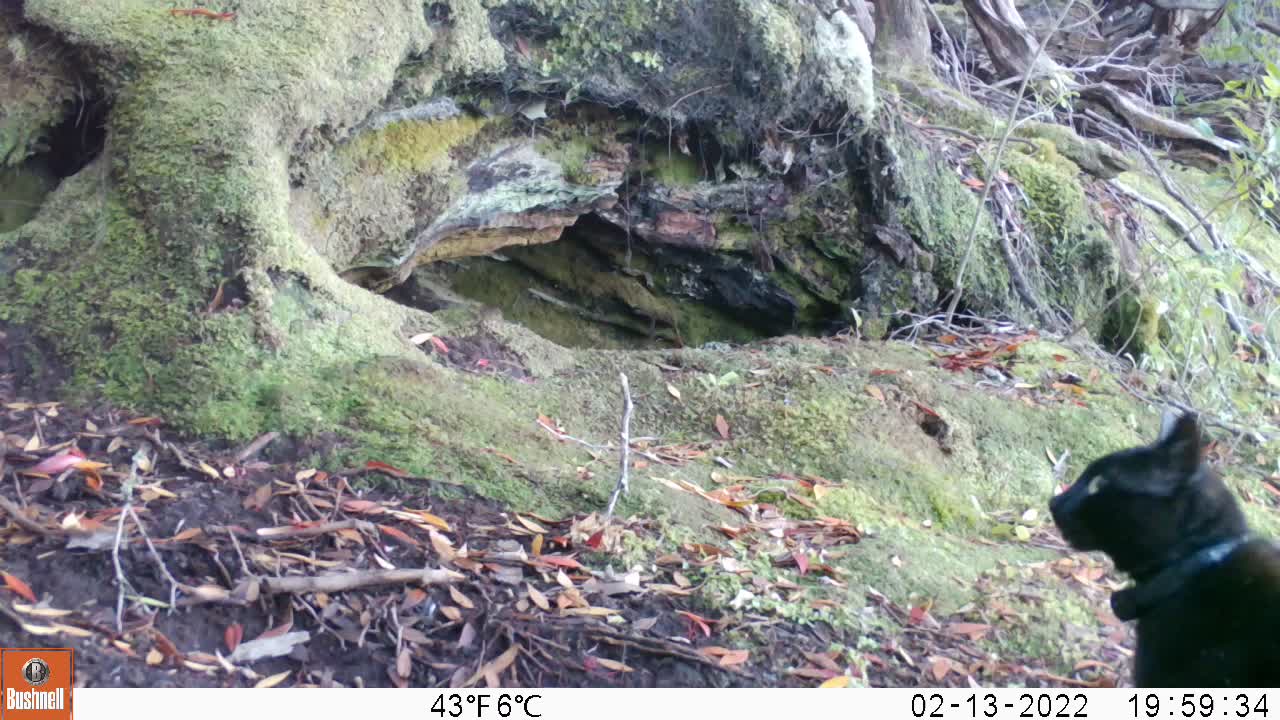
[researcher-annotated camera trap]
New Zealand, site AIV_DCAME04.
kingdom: Animalia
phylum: Chordata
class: Mammalia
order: Carnivora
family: Felidae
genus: Felis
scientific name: Felis catus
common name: domestic cat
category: cat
Cat (domestic cat) (Felis catus).